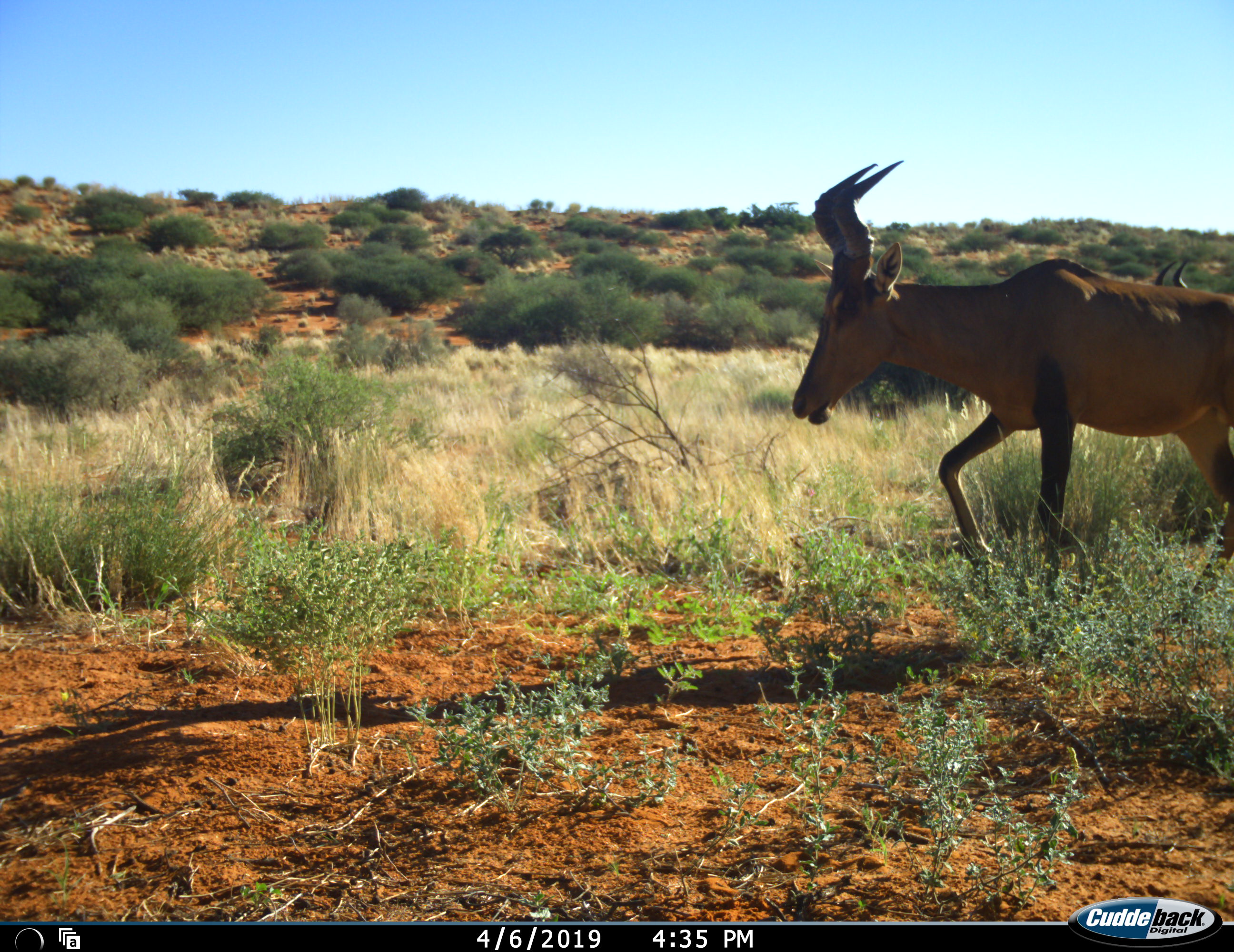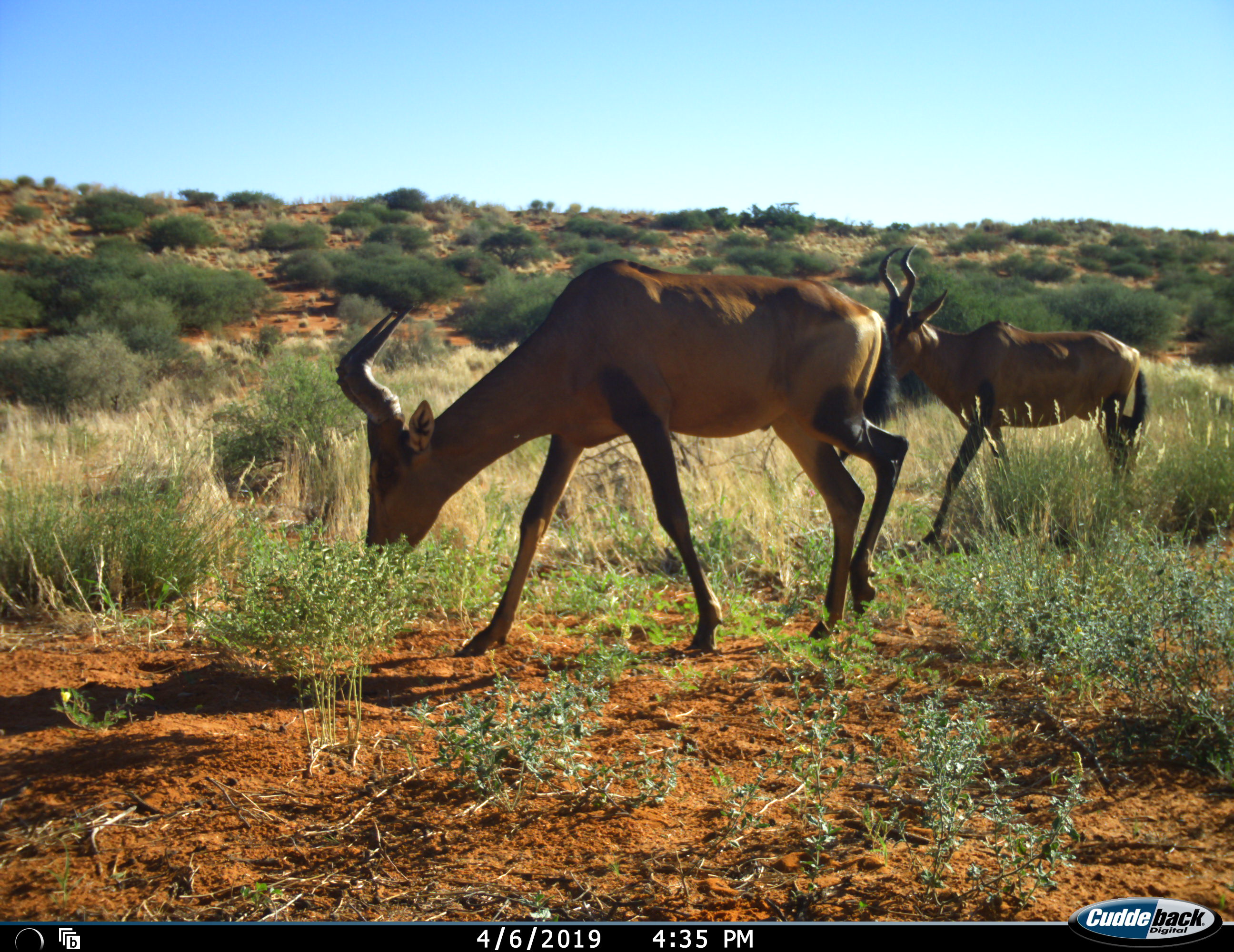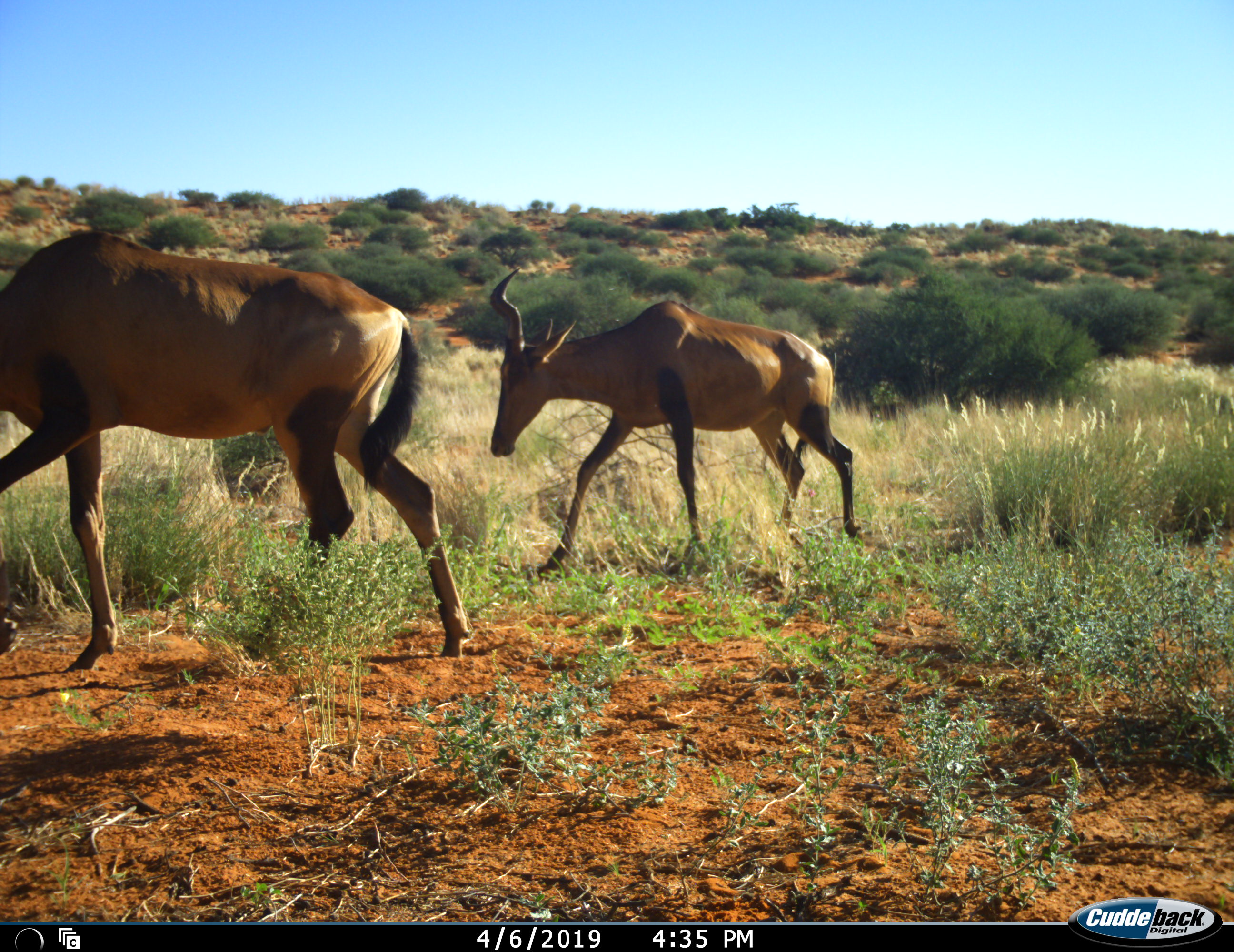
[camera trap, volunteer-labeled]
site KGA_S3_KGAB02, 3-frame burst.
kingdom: Animalia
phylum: Chordata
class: Mammalia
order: Artiodactyla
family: Bovidae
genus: Alcelaphus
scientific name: Alcelaphus buselaphus caama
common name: red hartebeest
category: hartebeestred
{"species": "hartebeestred (red hartebeest) (Alcelaphus buselaphus caama)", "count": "2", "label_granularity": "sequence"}